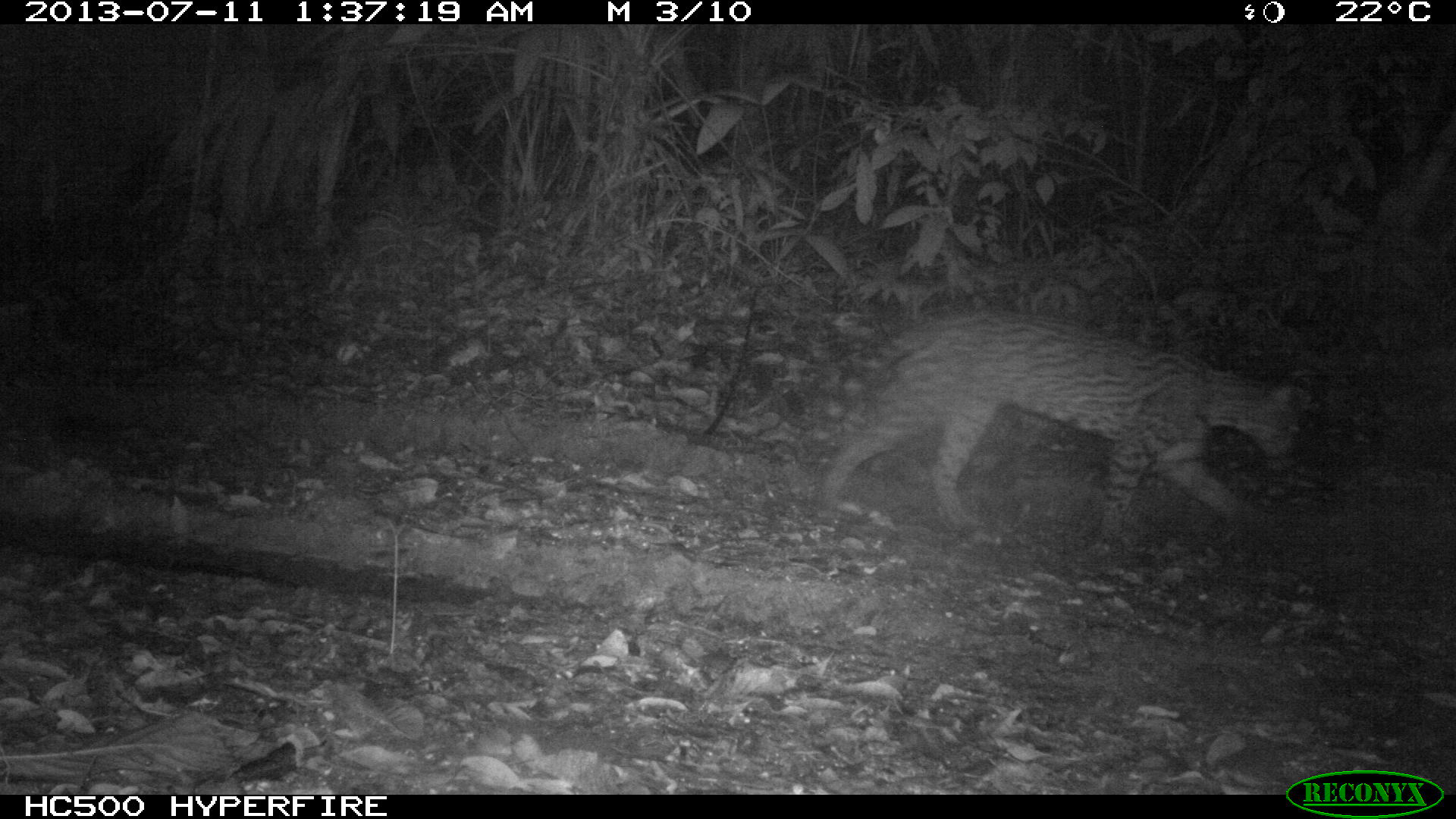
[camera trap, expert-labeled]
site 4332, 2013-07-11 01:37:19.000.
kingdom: Animalia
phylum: Chordata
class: Mammalia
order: Carnivora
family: Felidae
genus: Leopardus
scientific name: Leopardus pardalis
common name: ocelot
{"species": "Leopardus pardalis (ocelot)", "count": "1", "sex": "male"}